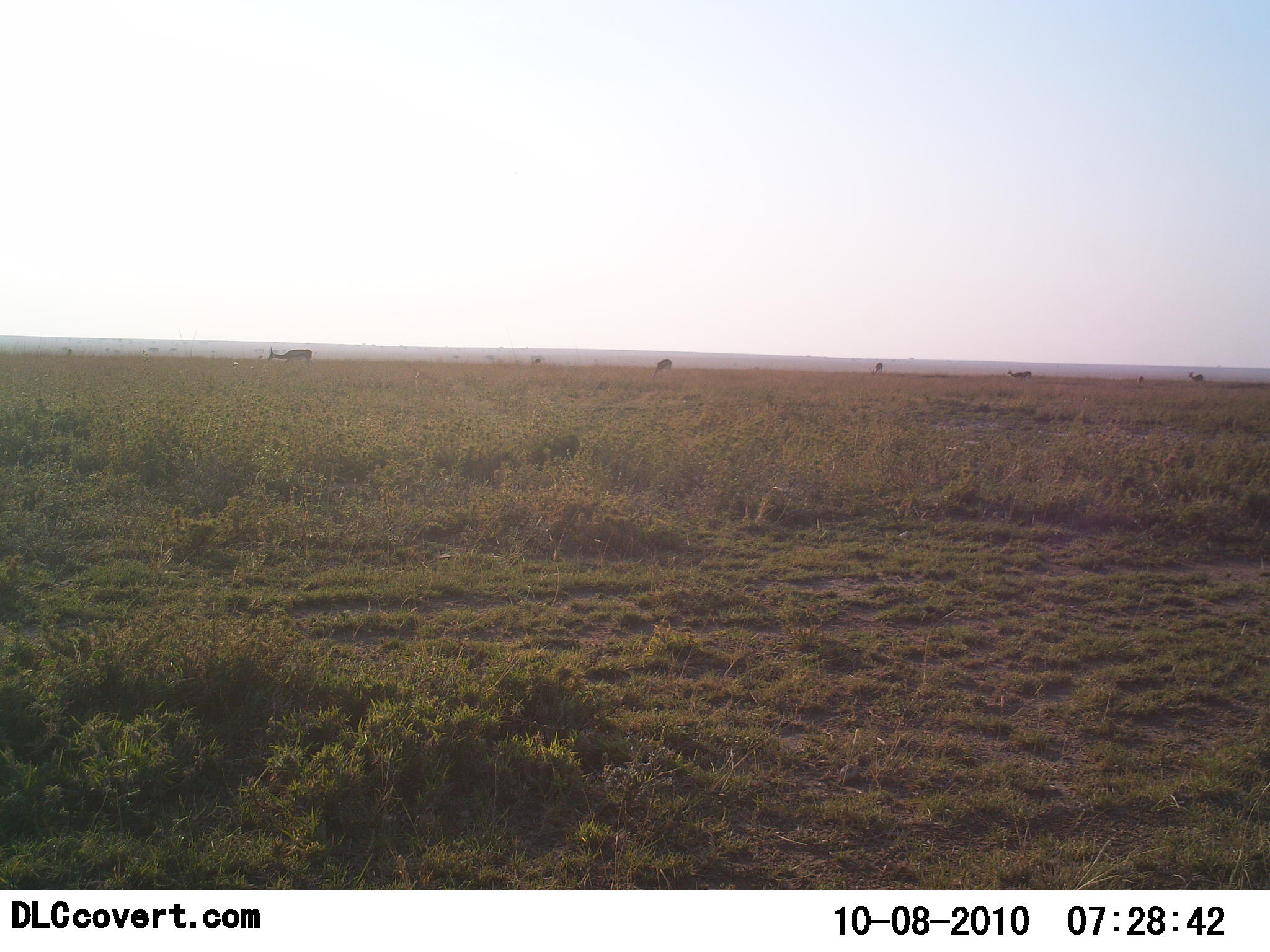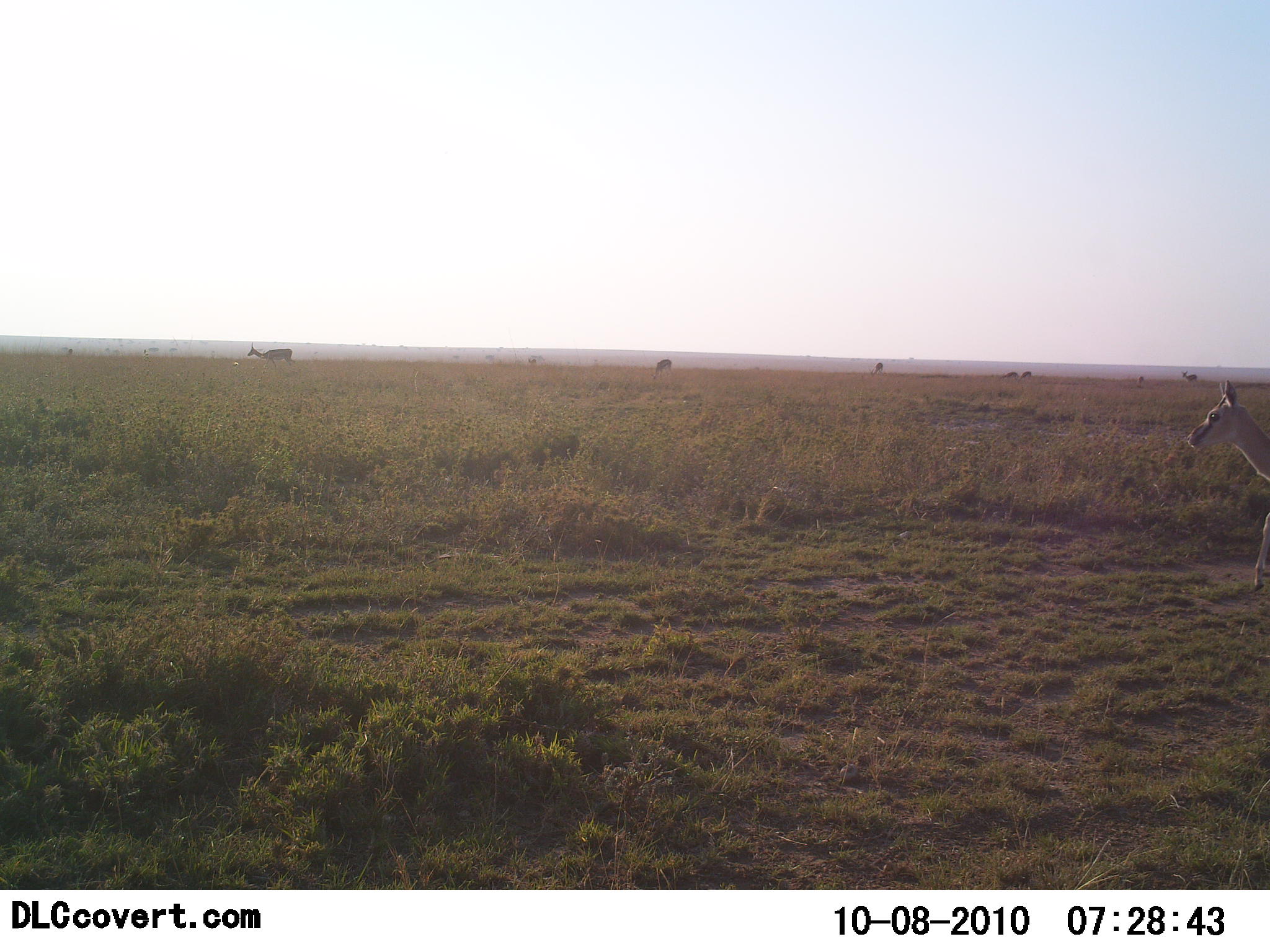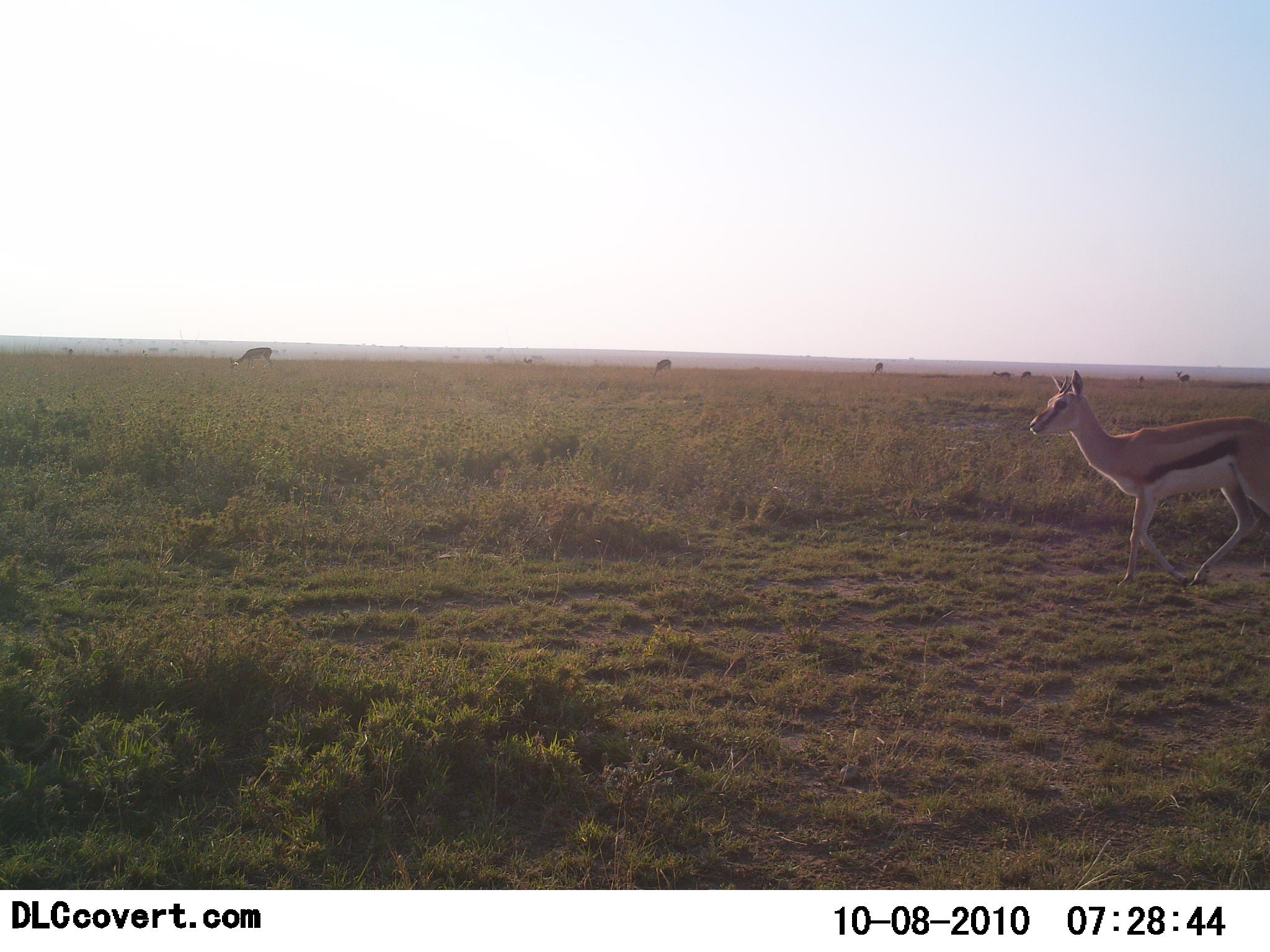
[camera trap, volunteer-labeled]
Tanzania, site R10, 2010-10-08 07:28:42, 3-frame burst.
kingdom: Animalia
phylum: Chordata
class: Mammalia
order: Artiodactyla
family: Bovidae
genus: Eudorcas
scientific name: Eudorcas thomsonii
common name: thomson's gazelle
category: gazellethomsons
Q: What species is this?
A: Gazellethomsons (thomson's gazelle) (Eudorcas thomsonii).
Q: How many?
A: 5.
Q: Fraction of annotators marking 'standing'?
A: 20%.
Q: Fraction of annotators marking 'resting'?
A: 0%.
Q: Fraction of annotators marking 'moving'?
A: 100%.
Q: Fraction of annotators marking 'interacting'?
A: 0%.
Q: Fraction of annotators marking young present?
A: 7%.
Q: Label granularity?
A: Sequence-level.